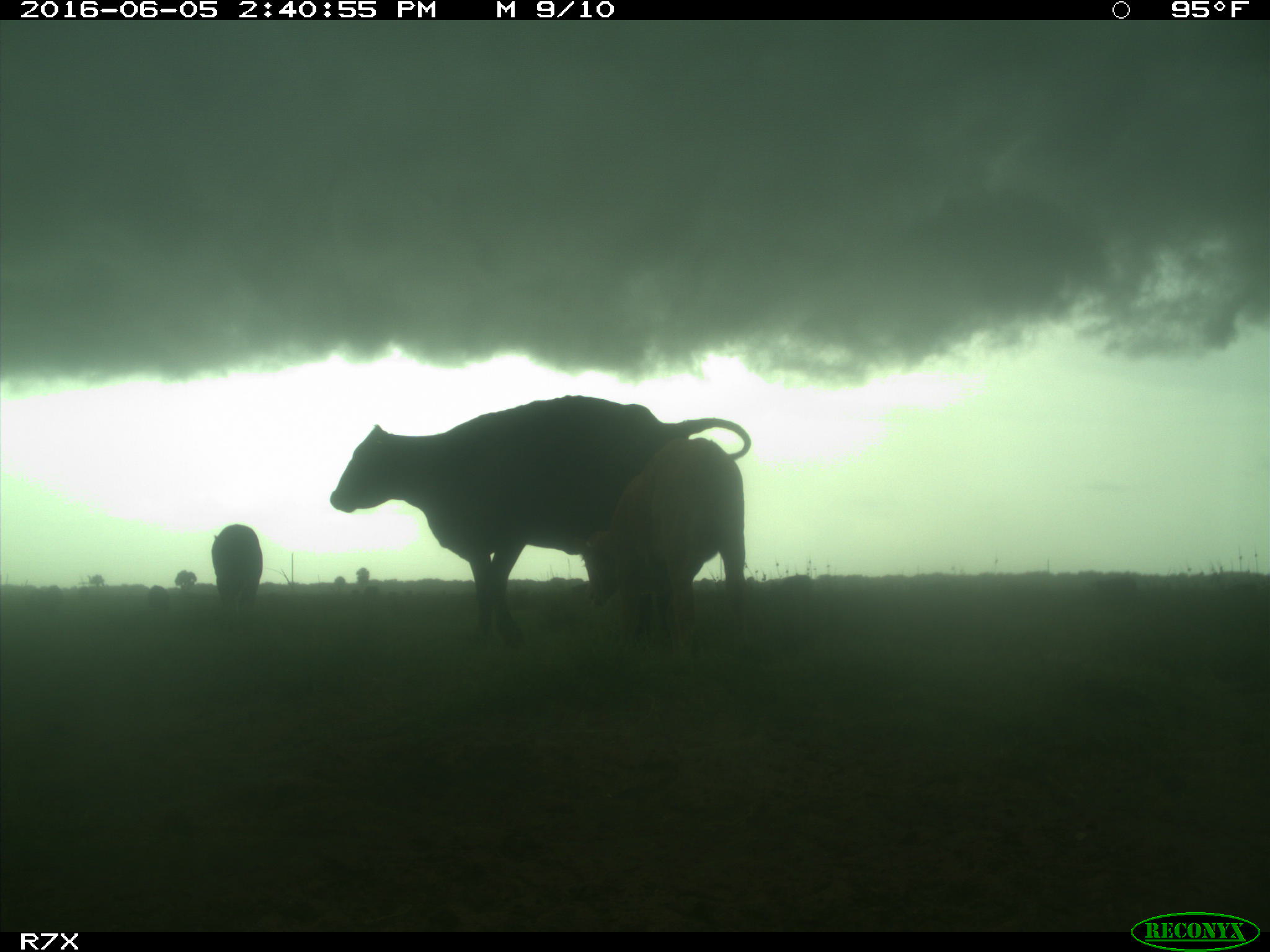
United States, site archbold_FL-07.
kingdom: Animalia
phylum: Chordata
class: Mammalia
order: Artiodactyla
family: Bovidae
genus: Bos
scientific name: Bos taurus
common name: domestic cow